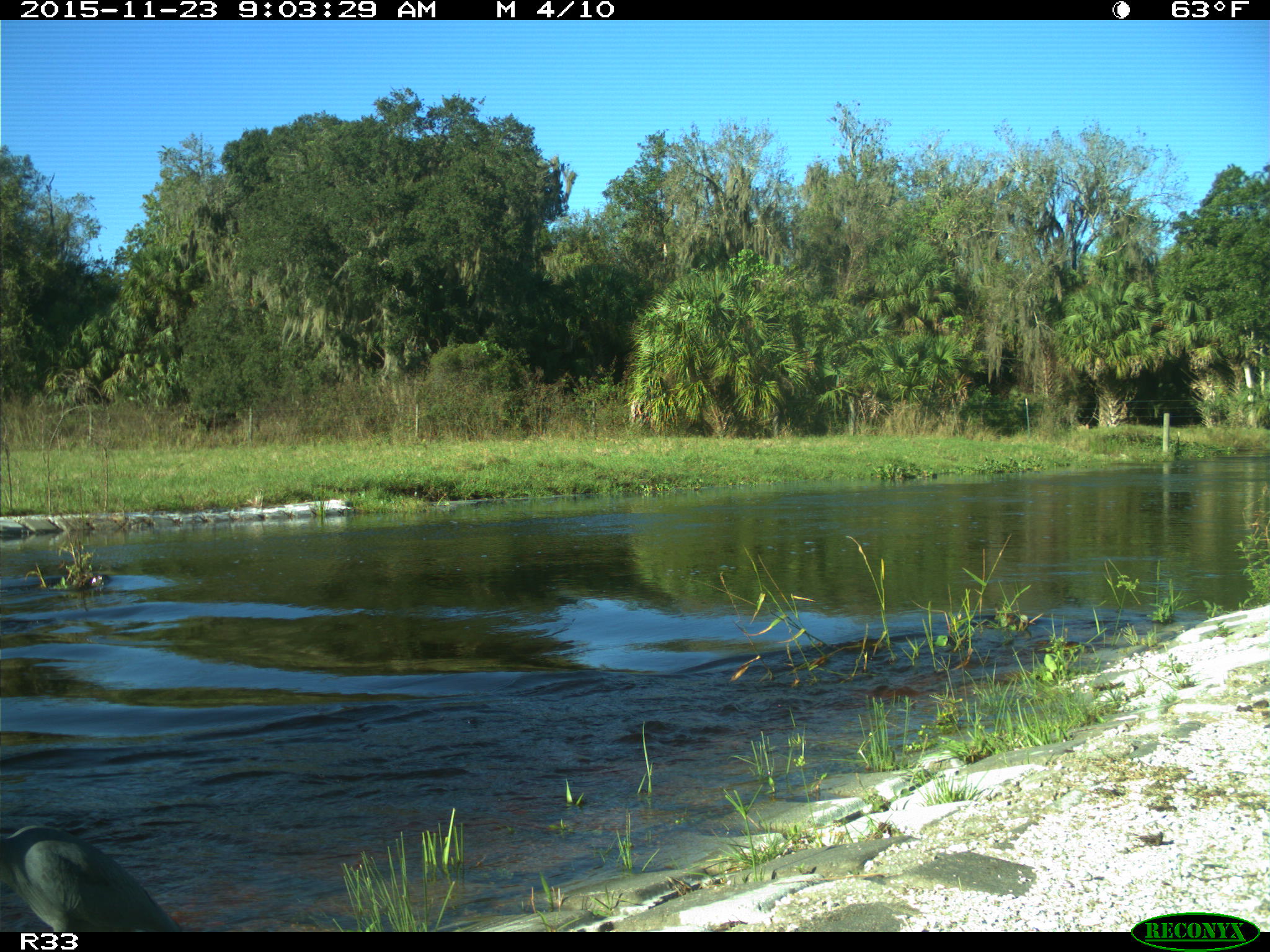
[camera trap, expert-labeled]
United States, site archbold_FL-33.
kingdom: Animalia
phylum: Chordata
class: Aves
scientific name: Aves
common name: birds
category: unidentified bird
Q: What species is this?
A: Unidentified bird (birds) (Aves).